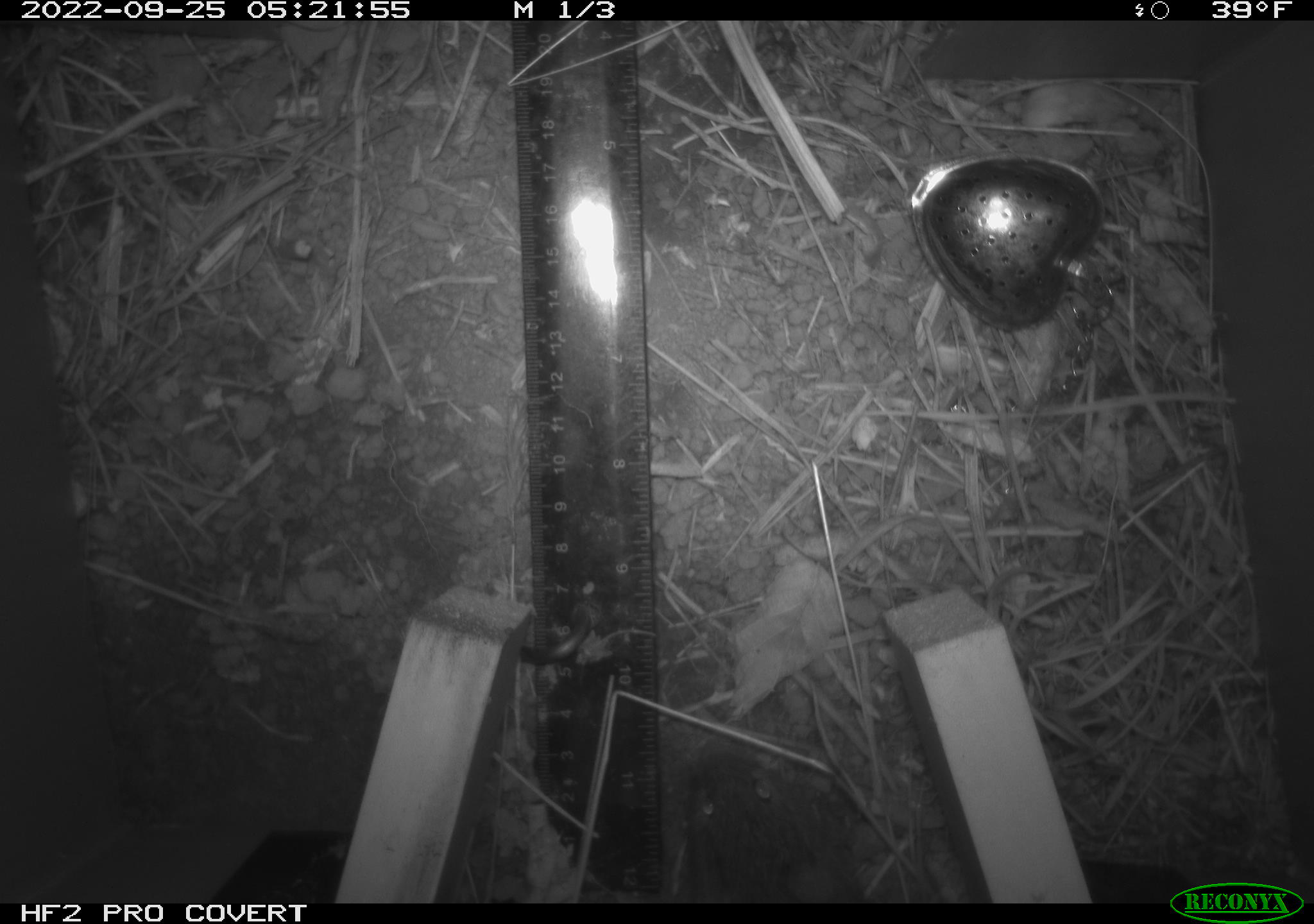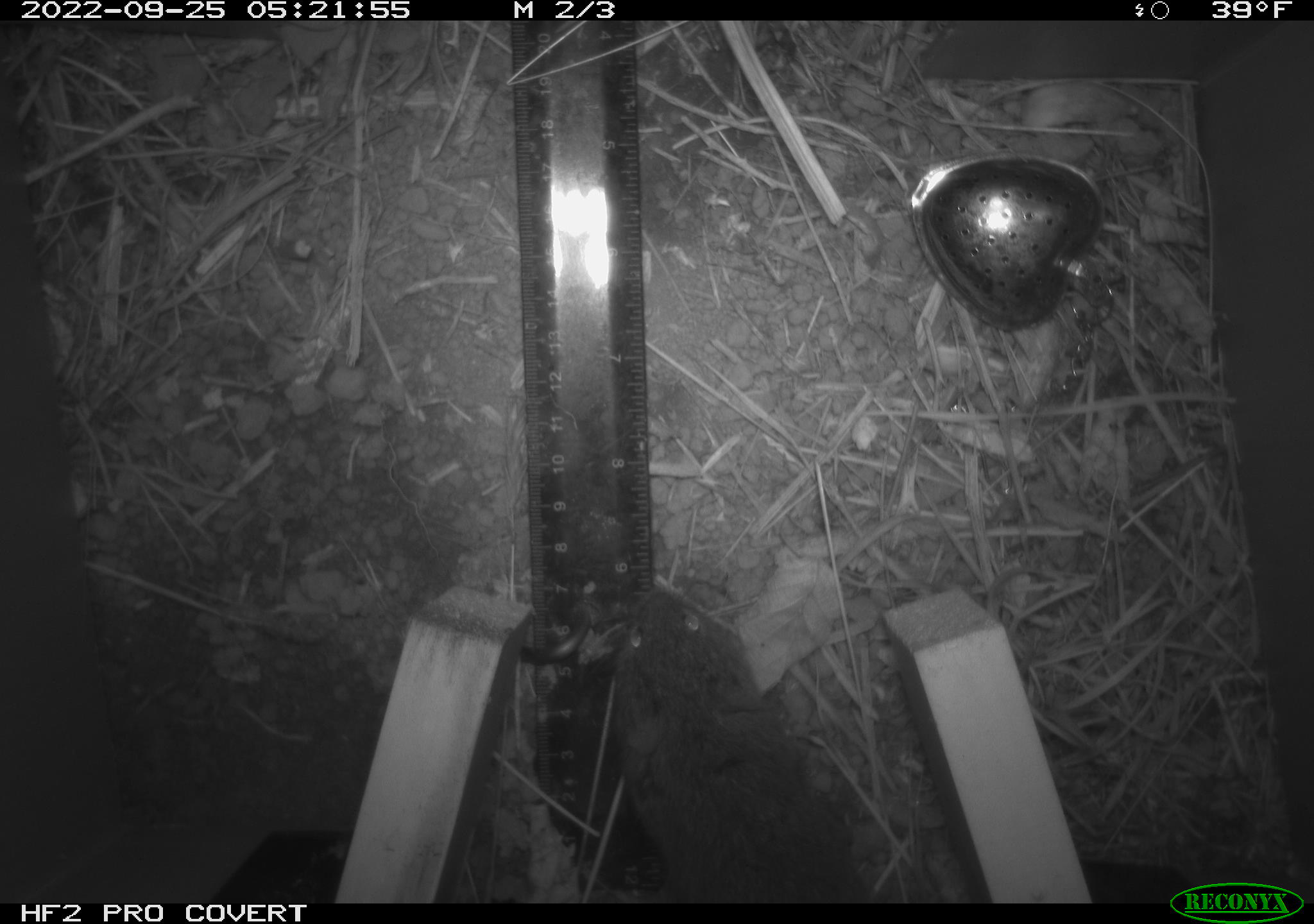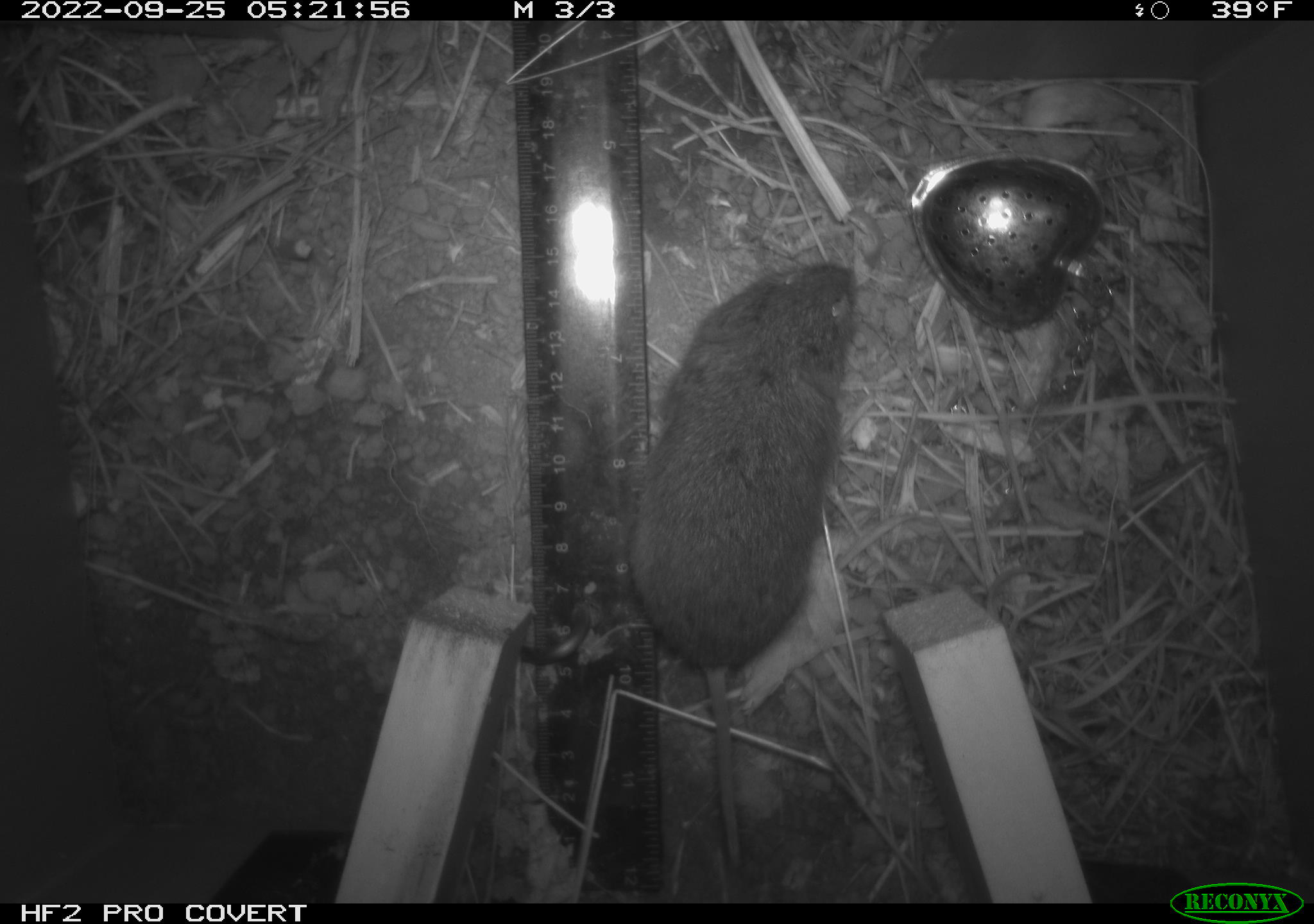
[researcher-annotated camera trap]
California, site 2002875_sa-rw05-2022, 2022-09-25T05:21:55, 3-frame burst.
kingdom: Animalia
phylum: Chordata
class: Mammalia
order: Rodentia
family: Cricetidae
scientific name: Arvicolinae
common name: voles, lemmings, and muskrats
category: arvicolinae subfamily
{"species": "arvicolinae subfamily (voles, lemmings, and muskrats) (Arvicolinae)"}